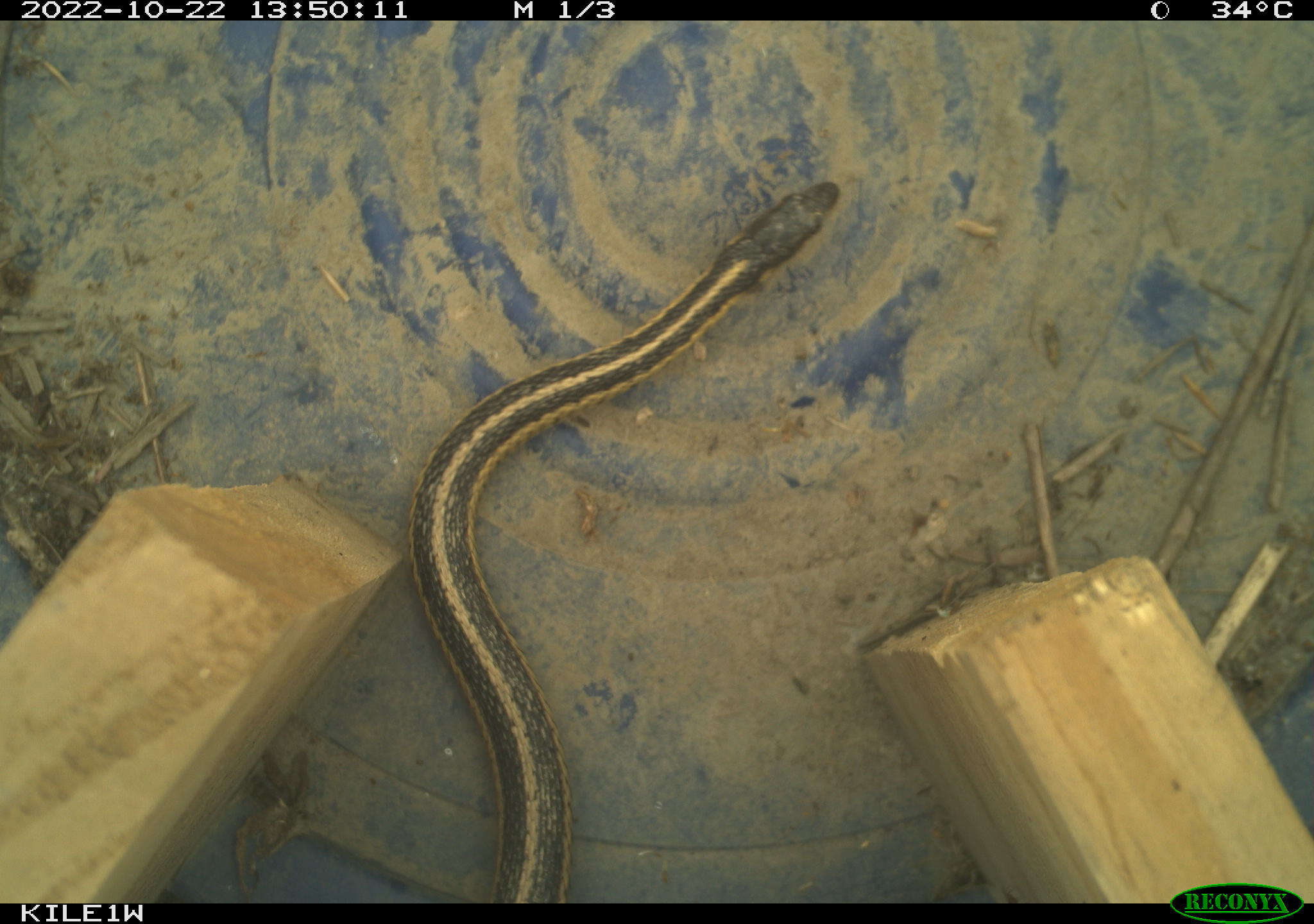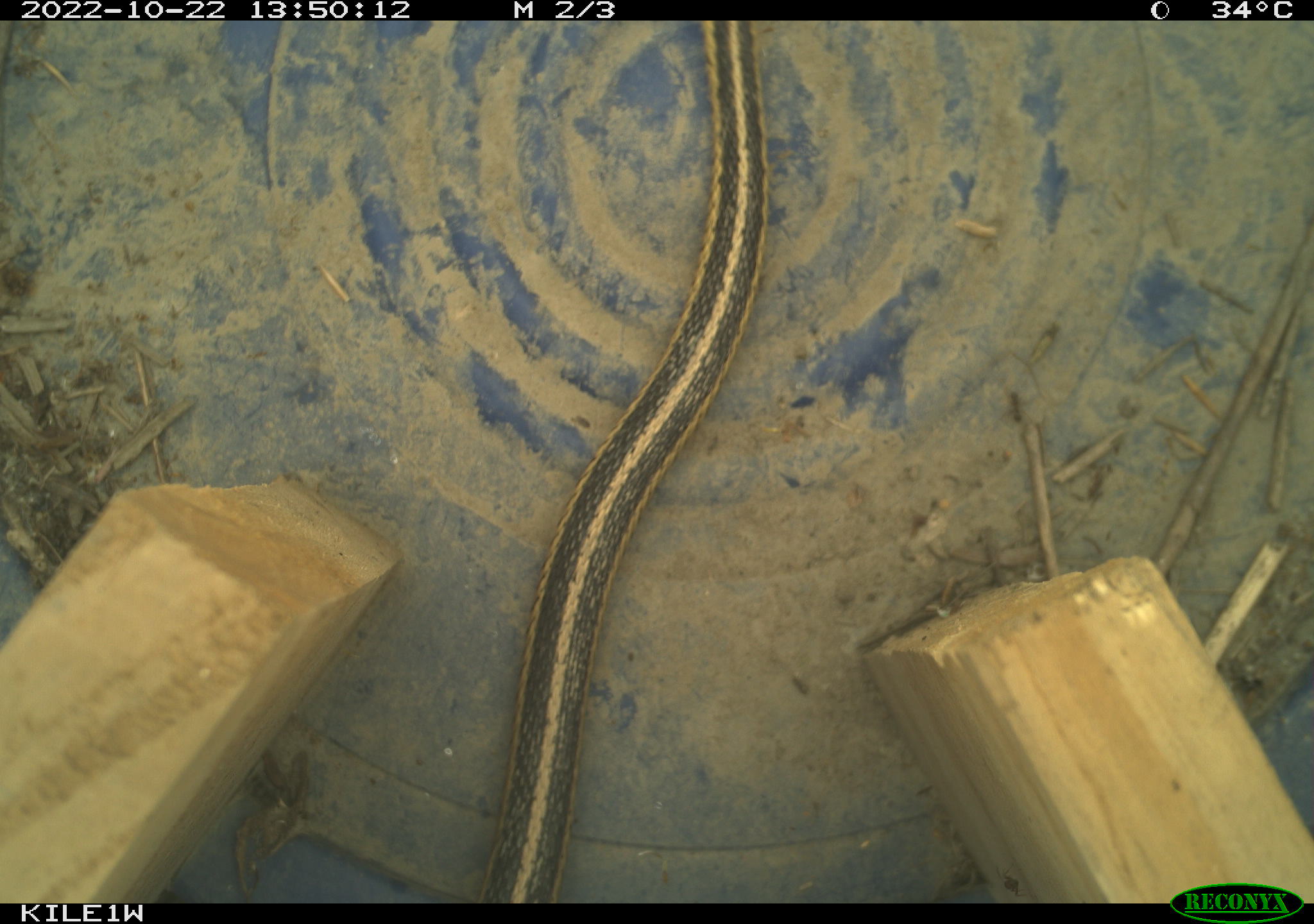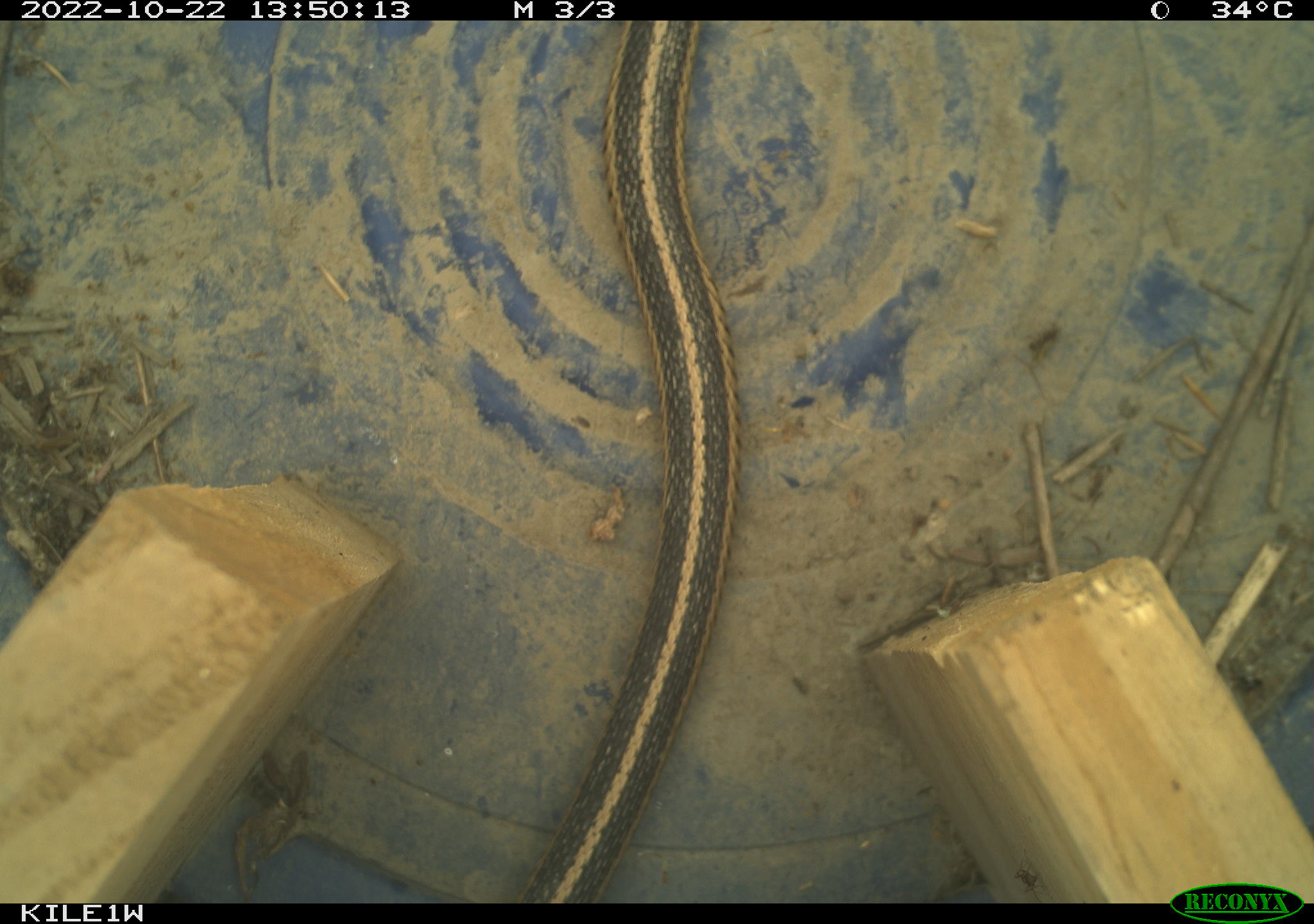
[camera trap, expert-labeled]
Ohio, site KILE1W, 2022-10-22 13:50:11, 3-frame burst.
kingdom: Animalia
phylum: Chordata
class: Reptilia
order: Squamata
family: Colubridae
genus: Thamnophis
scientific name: Thamnophis sirtalis sirtalis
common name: eastern gartersnake